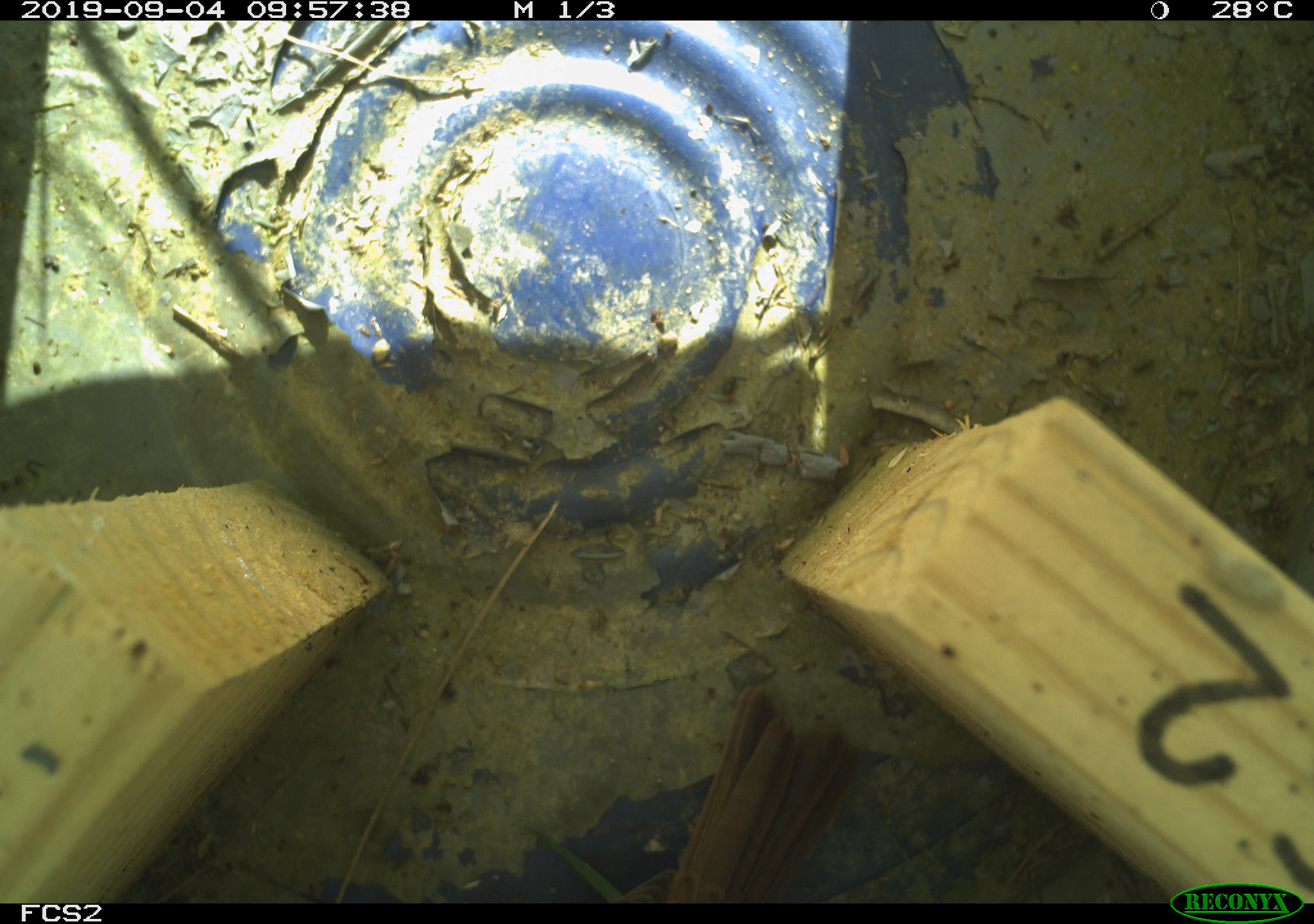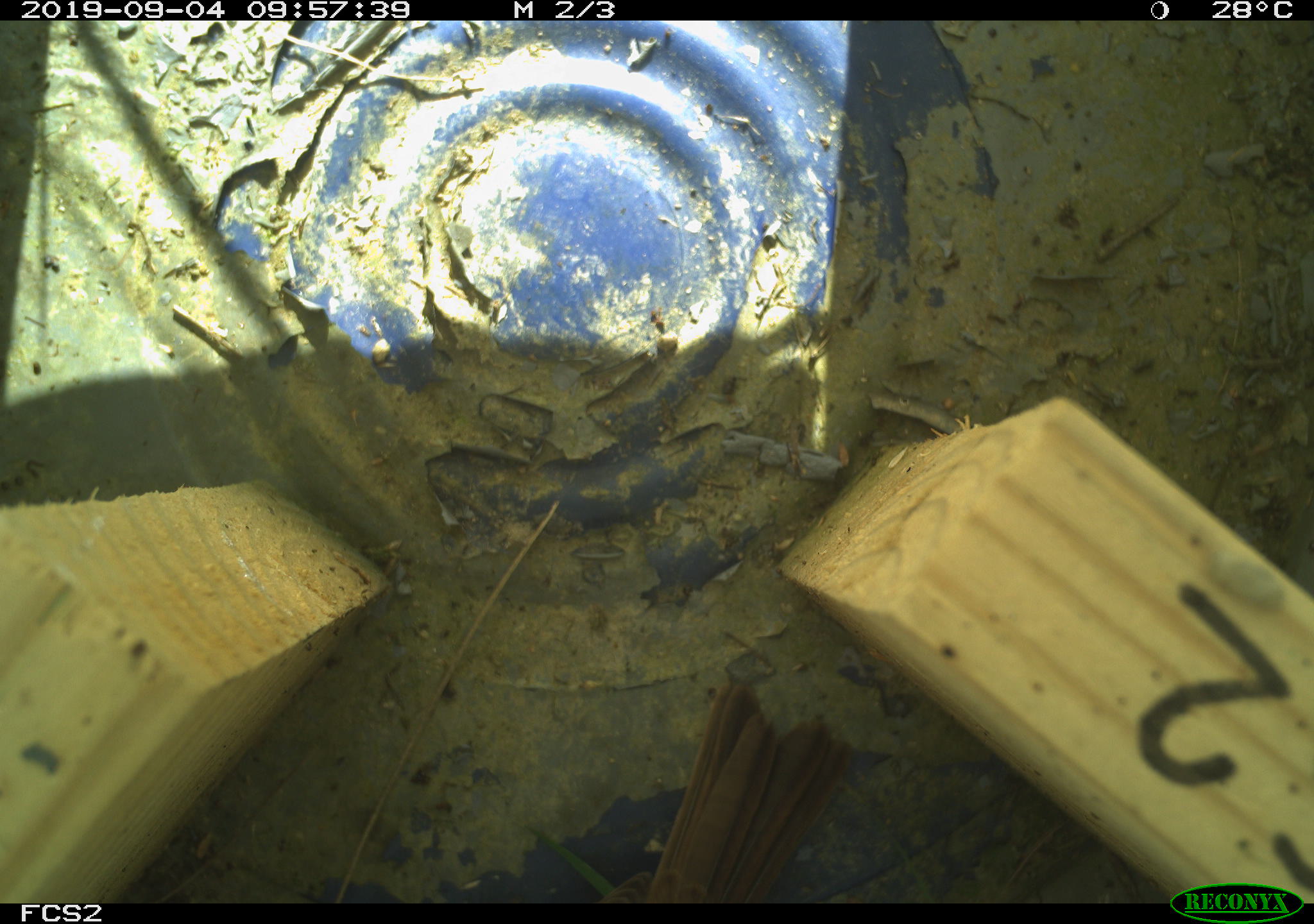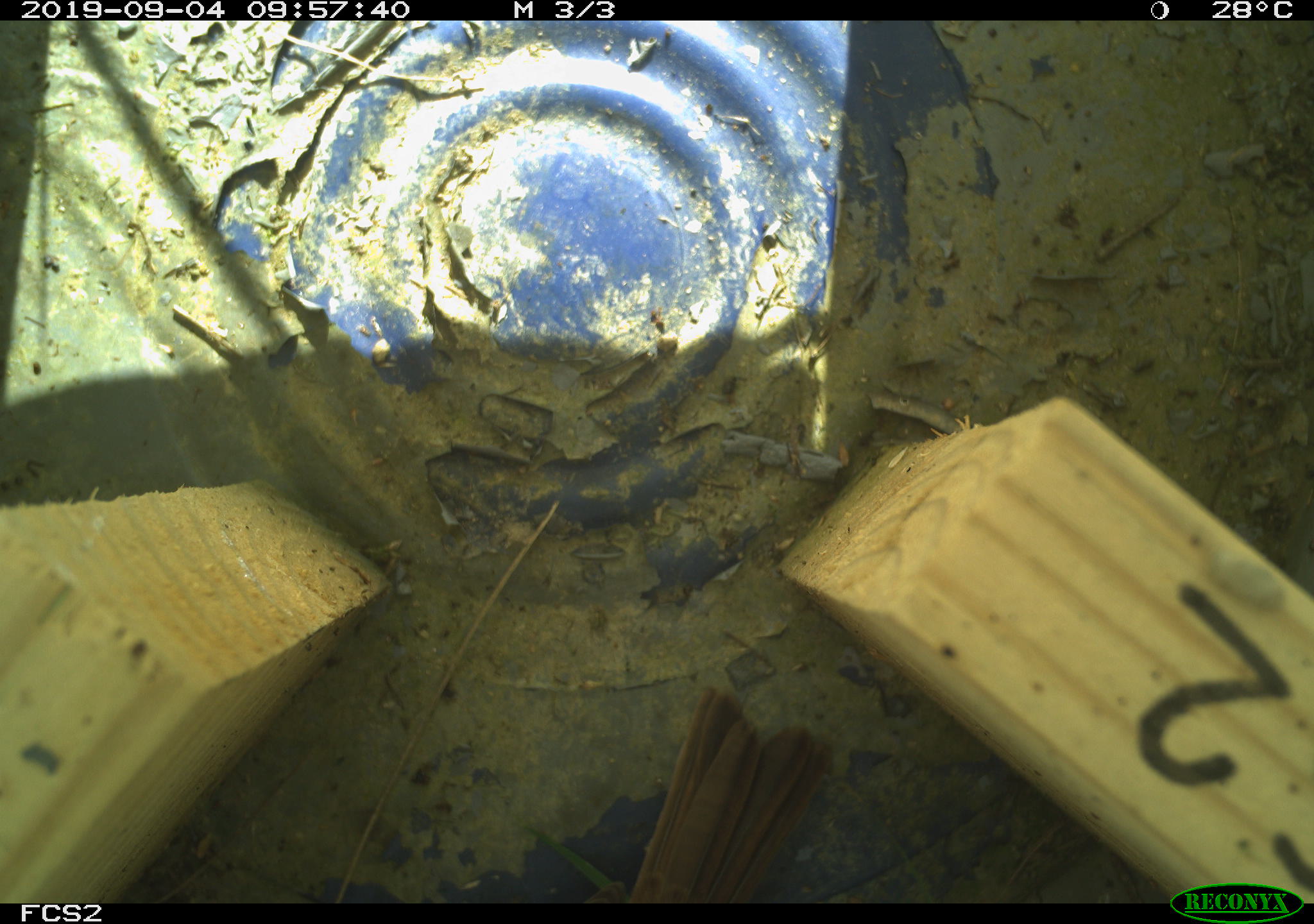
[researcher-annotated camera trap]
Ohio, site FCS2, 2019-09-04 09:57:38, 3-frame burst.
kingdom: Animalia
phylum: Chordata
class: Aves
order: Passeriformes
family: Passerellidae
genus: Melospiza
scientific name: Melospiza melodia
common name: song sparrow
Song sparrow (Melospiza melodia).